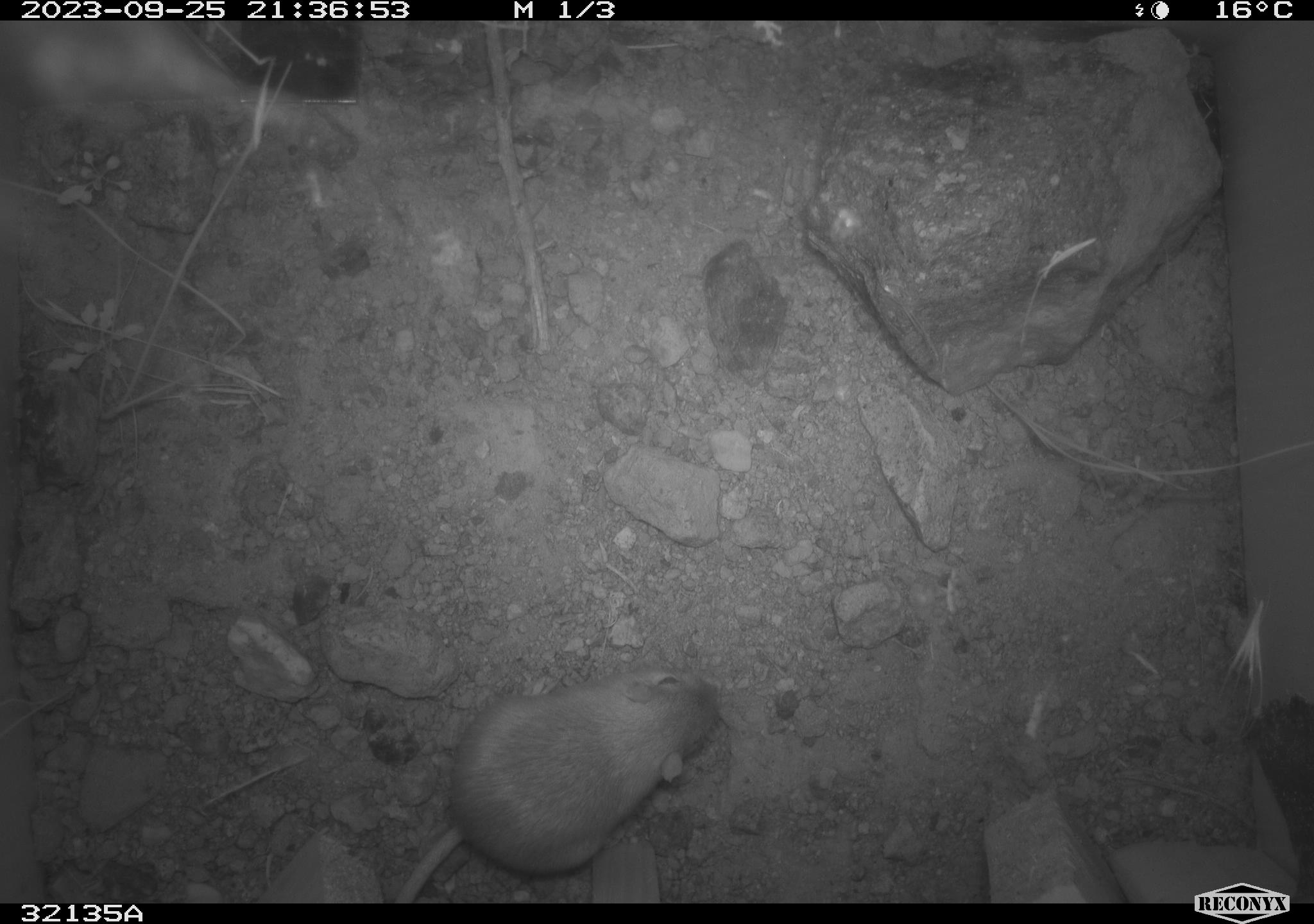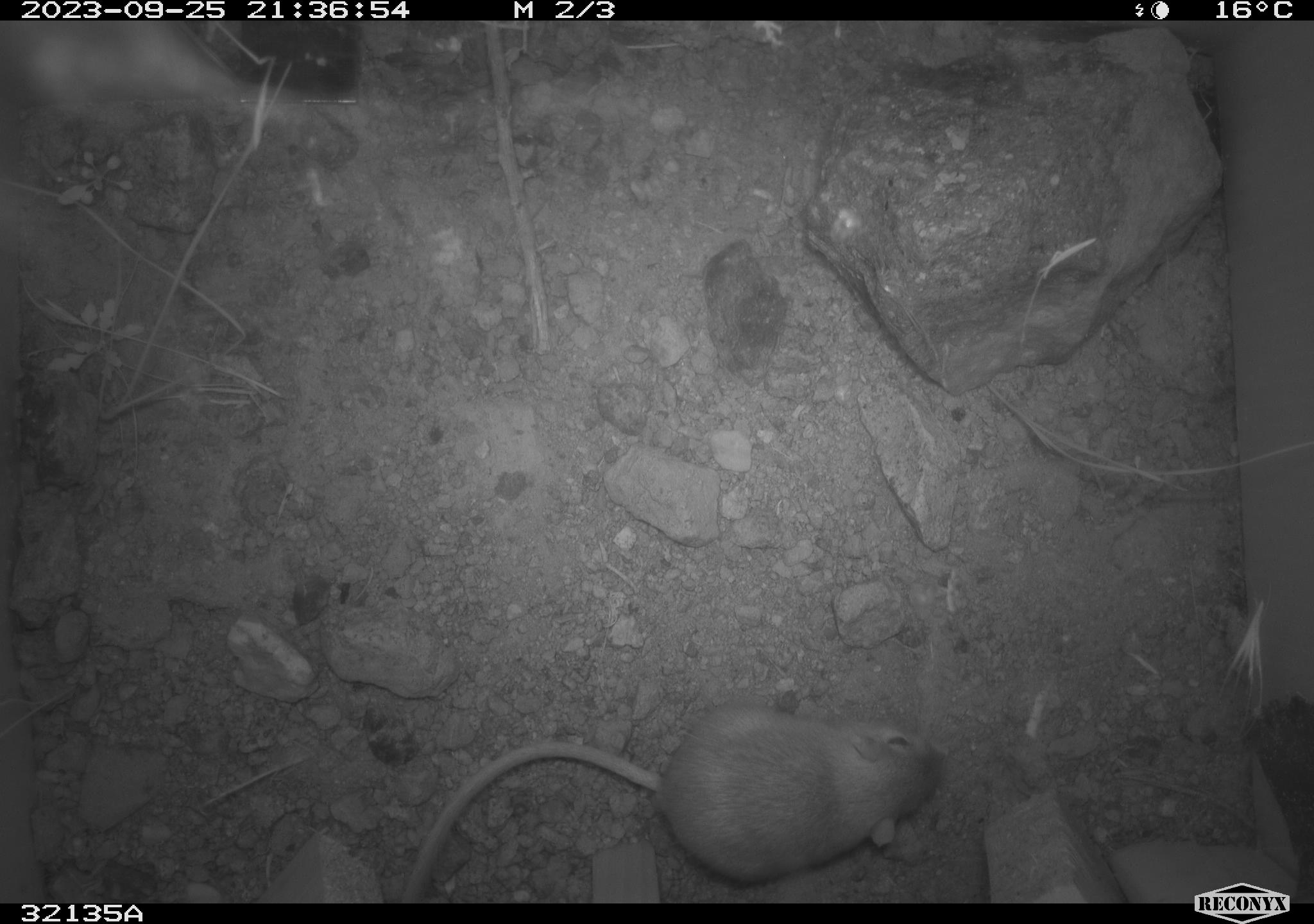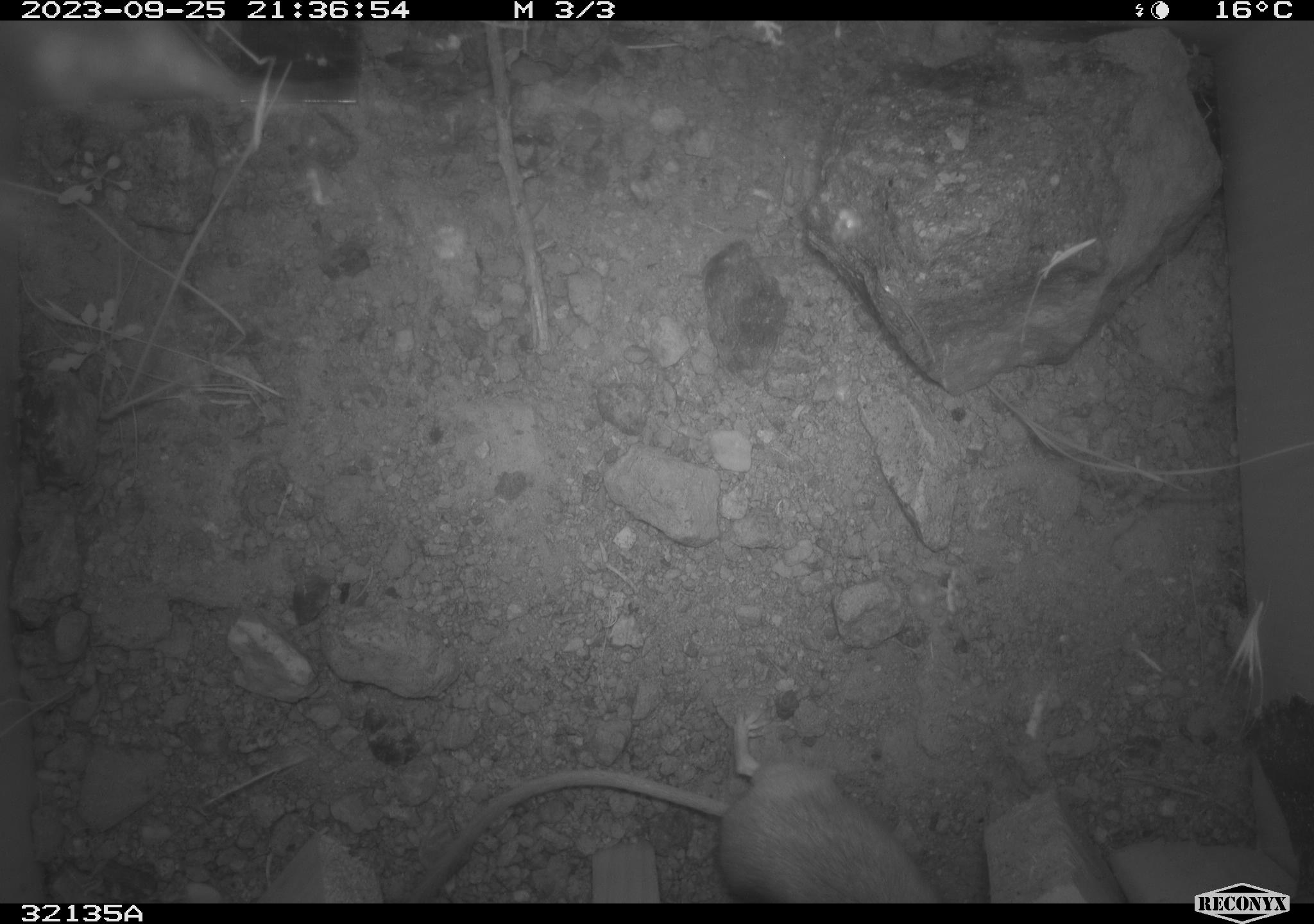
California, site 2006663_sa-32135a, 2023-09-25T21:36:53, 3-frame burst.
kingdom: Animalia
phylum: Chordata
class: Mammalia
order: Rodentia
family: Heteromyidae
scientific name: Heteromyidae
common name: kangaroo rats and pocket mice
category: heteromyidae family